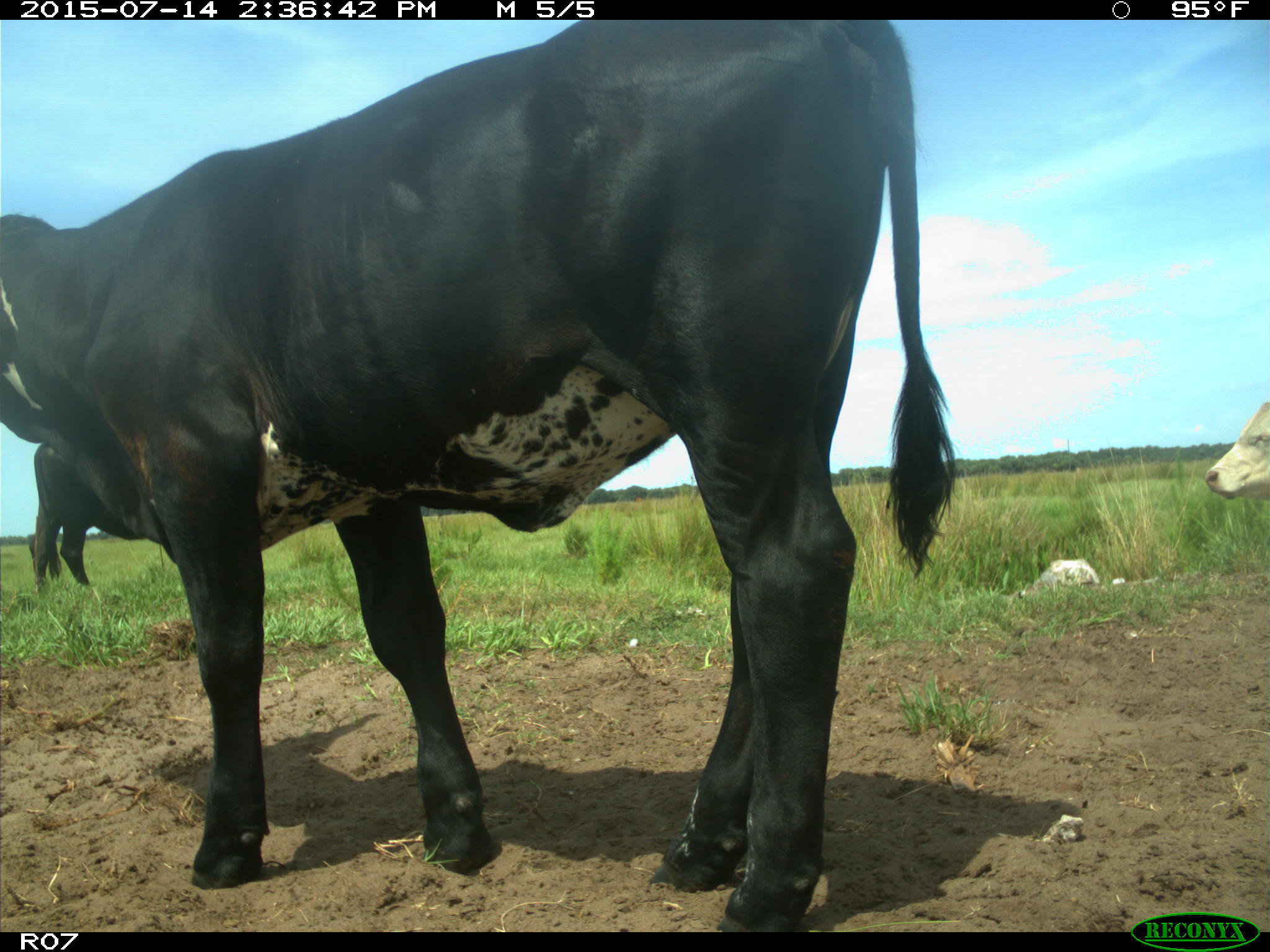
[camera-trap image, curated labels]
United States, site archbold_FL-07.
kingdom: Animalia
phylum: Chordata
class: Mammalia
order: Artiodactyla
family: Bovidae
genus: Bos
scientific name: Bos taurus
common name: domestic cow